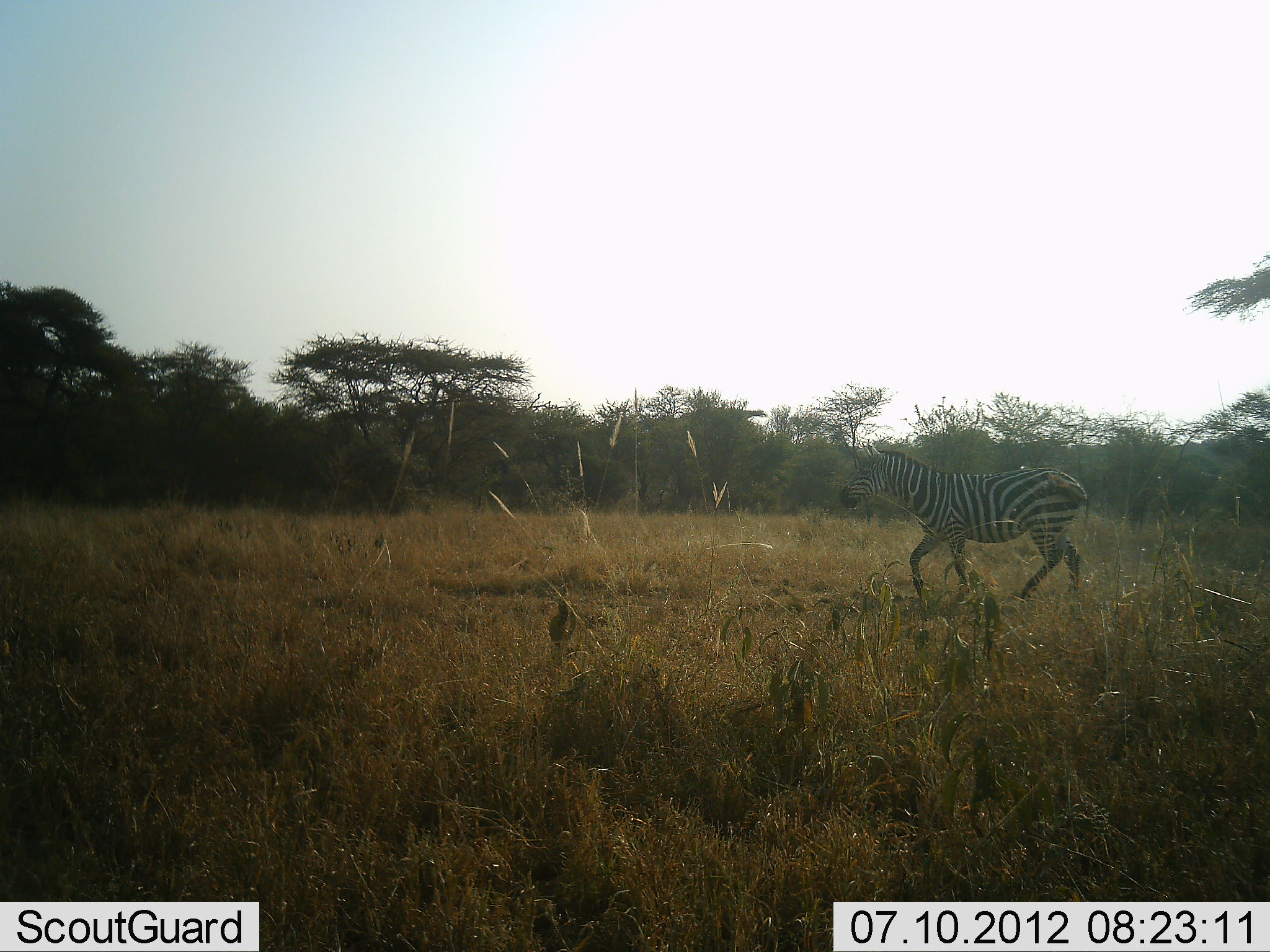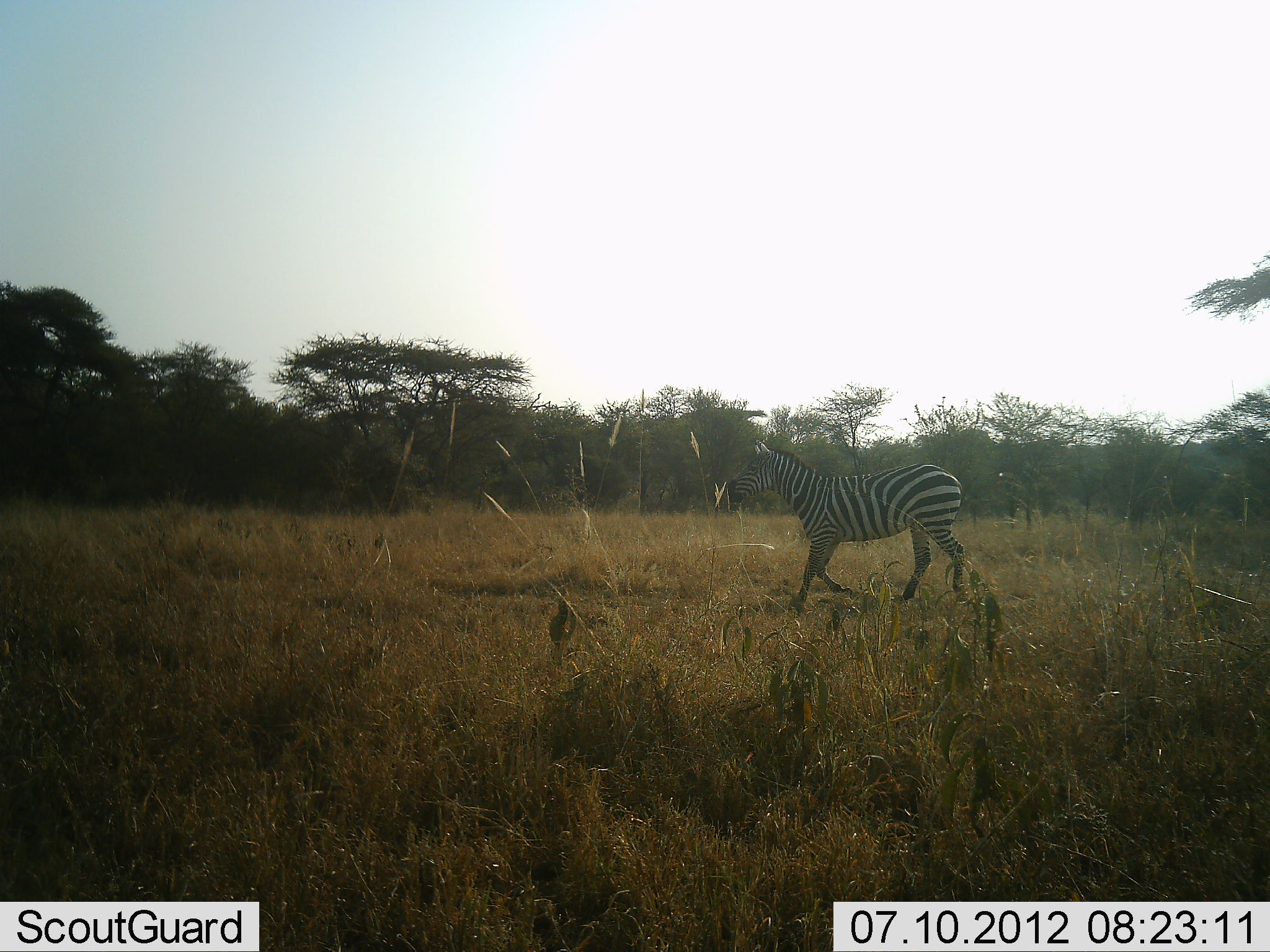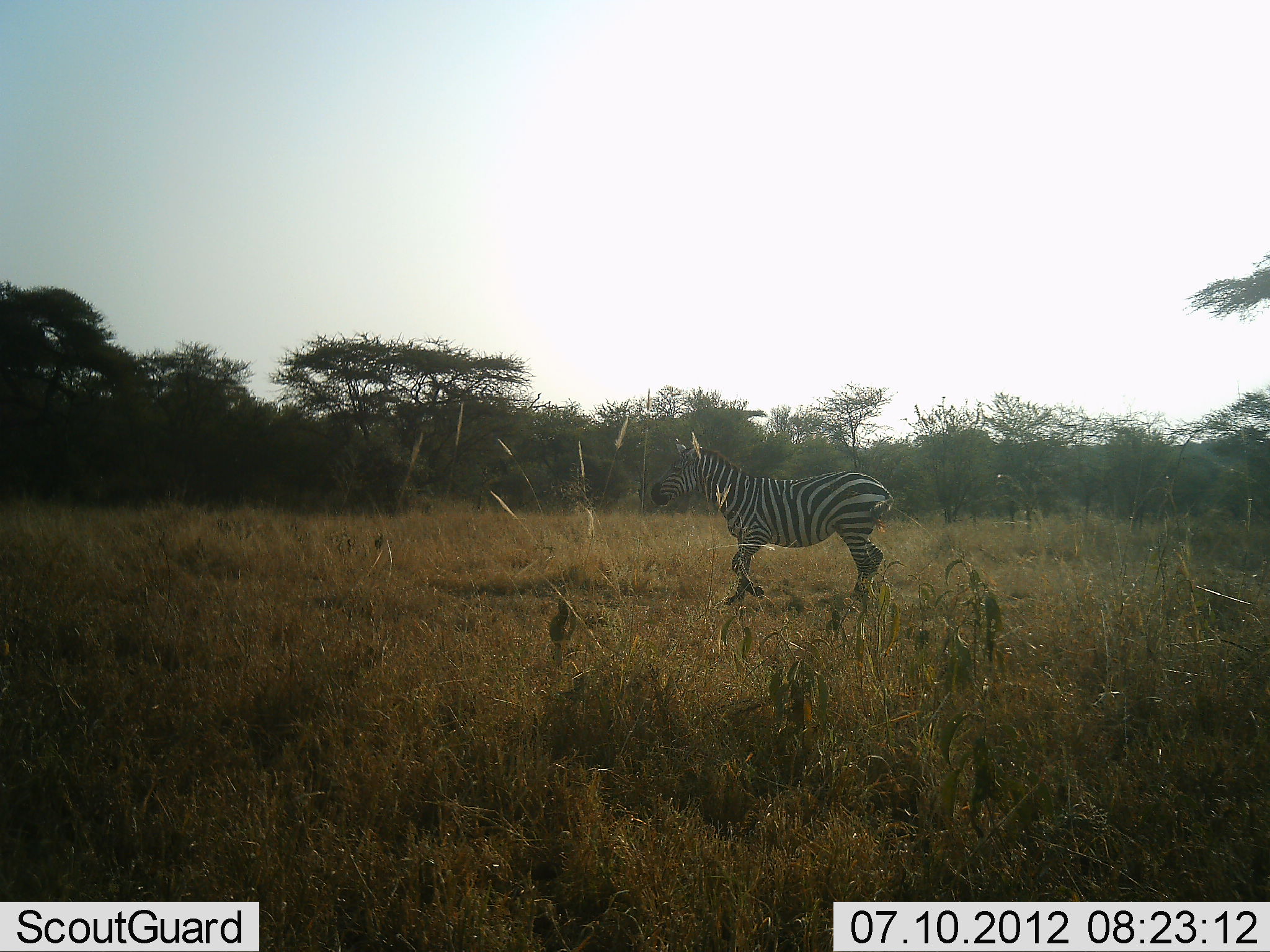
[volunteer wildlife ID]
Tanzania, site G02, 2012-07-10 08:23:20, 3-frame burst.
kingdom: Animalia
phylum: Chordata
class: Mammalia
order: Perissodactyla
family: Equidae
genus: Equus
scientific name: Equus quagga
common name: plains zebra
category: zebra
Zebra (plains zebra) (Equus quagga), count 1. Behavior (volunteer vote fractions): standing 0%, resting 0%, moving 100%, interacting 0%. Young present (vote fraction): 0%. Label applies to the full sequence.